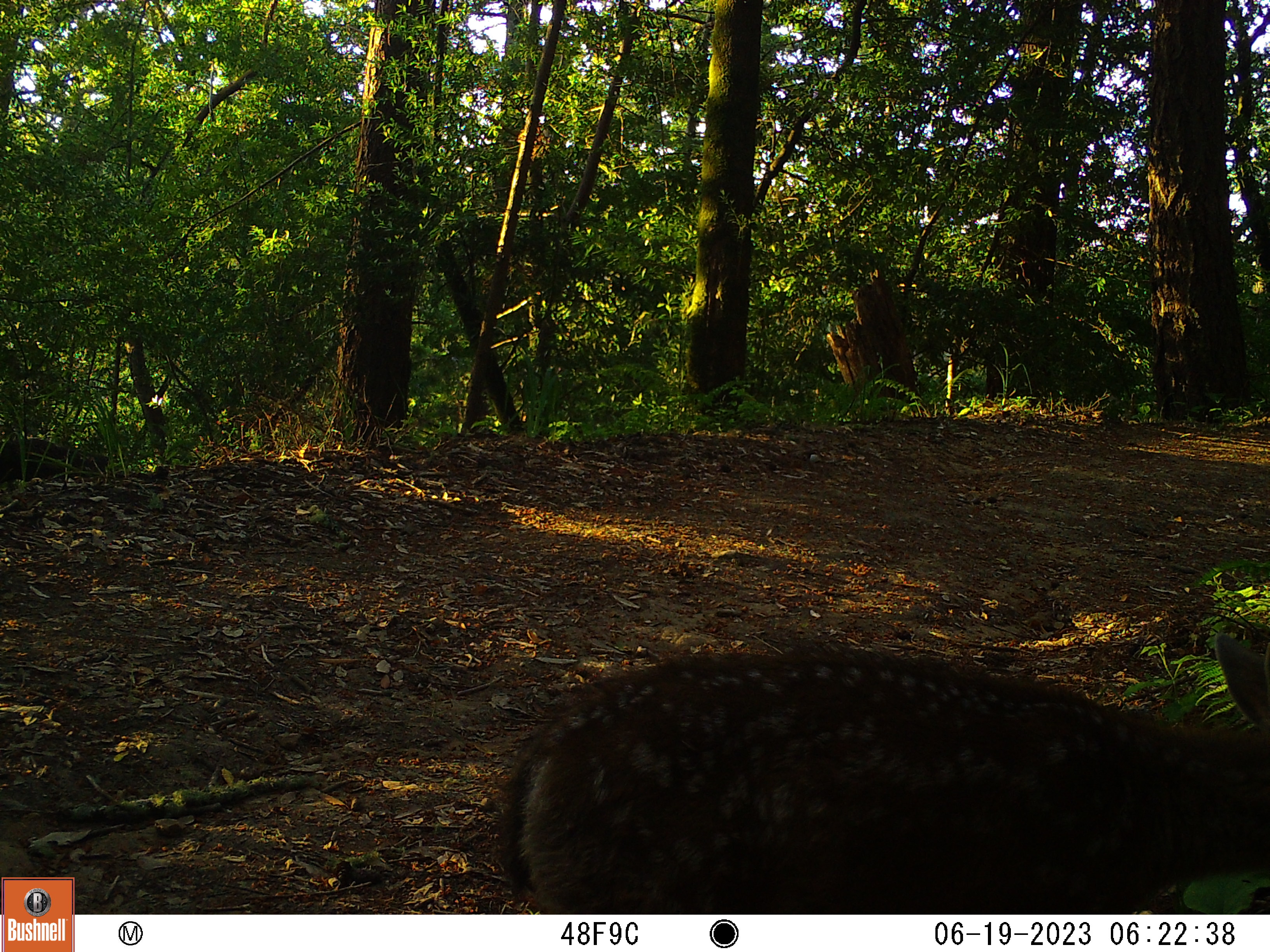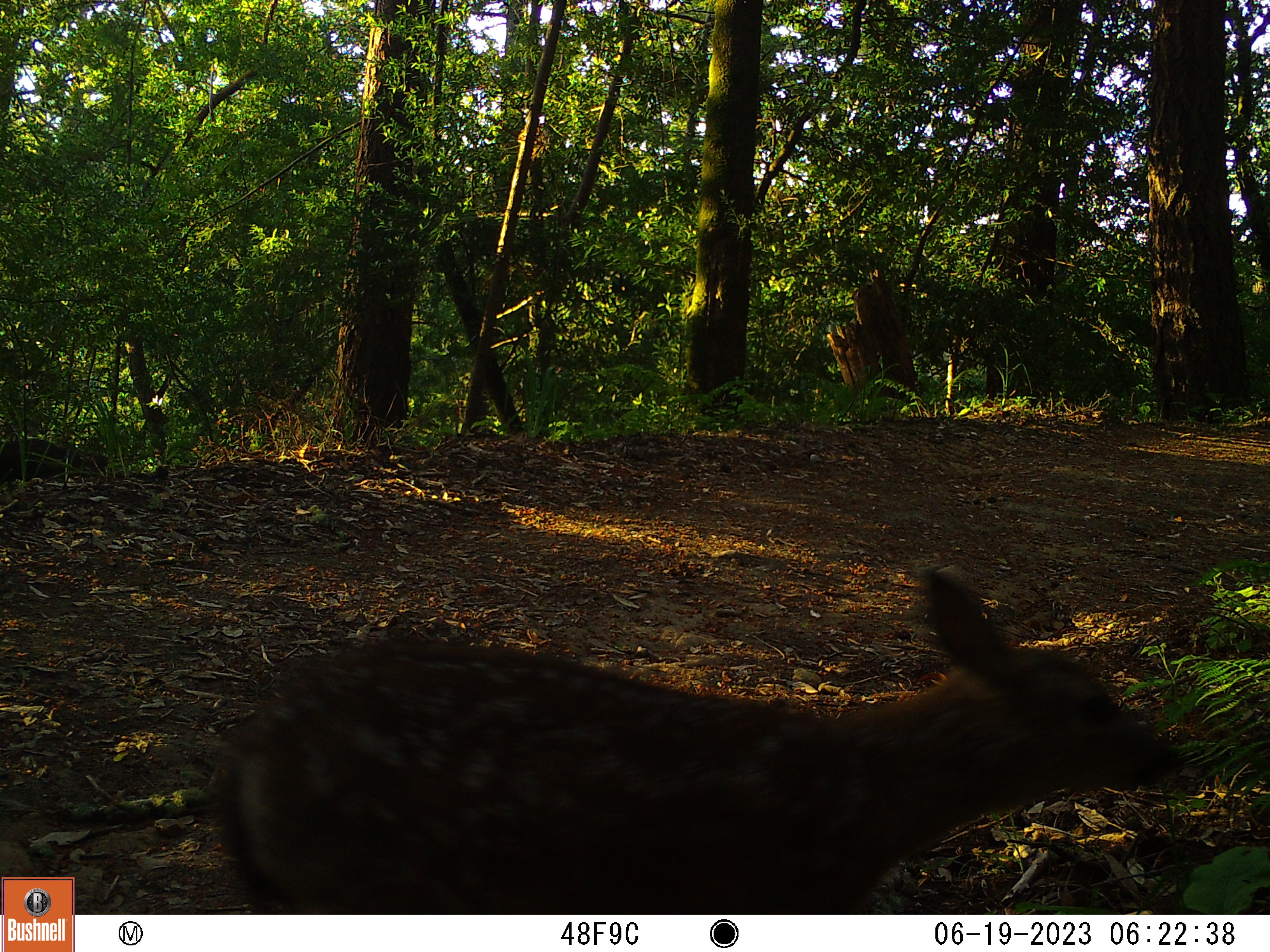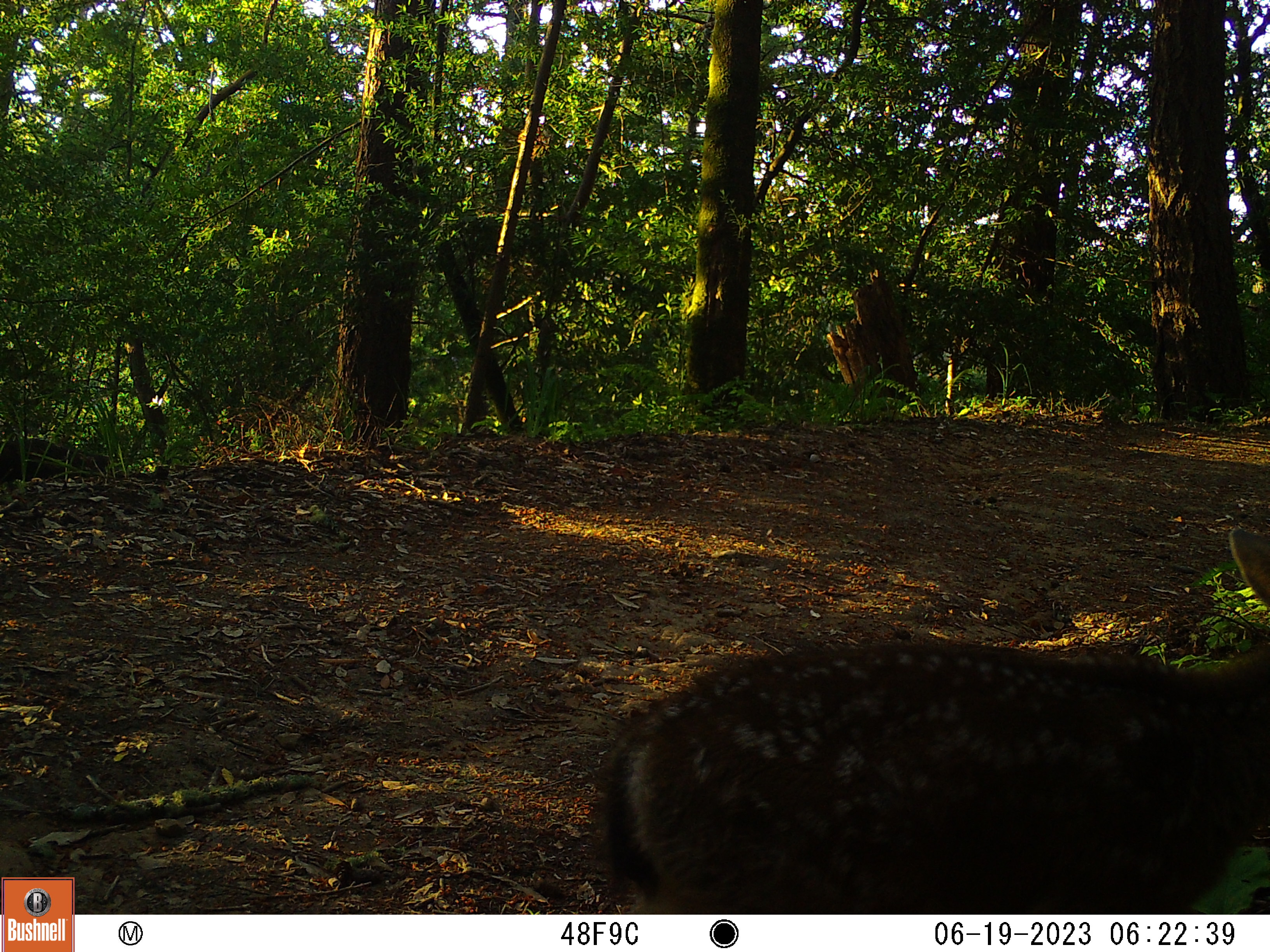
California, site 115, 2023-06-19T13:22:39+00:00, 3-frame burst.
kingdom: Animalia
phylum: Chordata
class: Mammalia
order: Artiodactyla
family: Cervidae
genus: Odocoileus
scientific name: Odocoileus hemionus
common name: mule deer